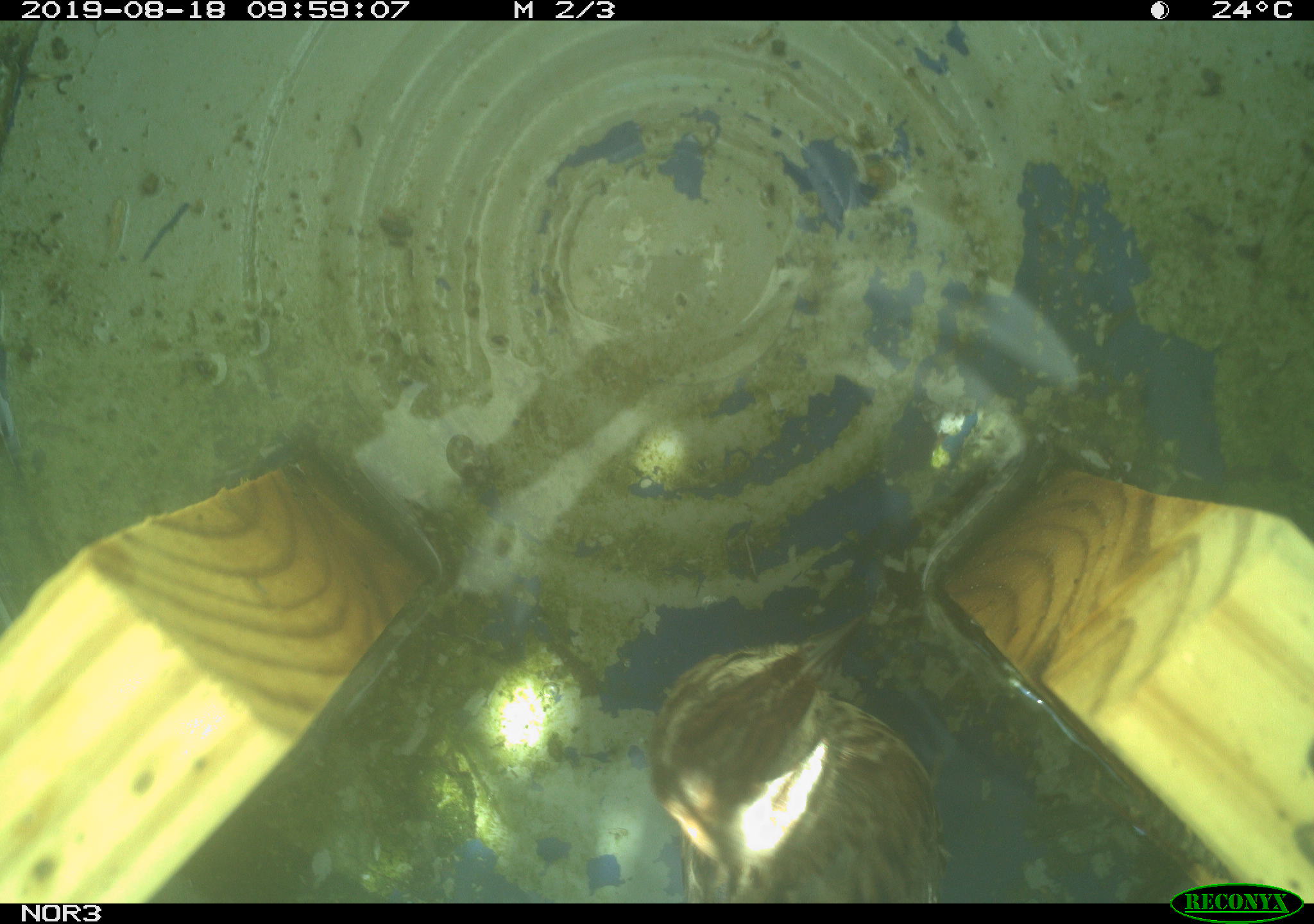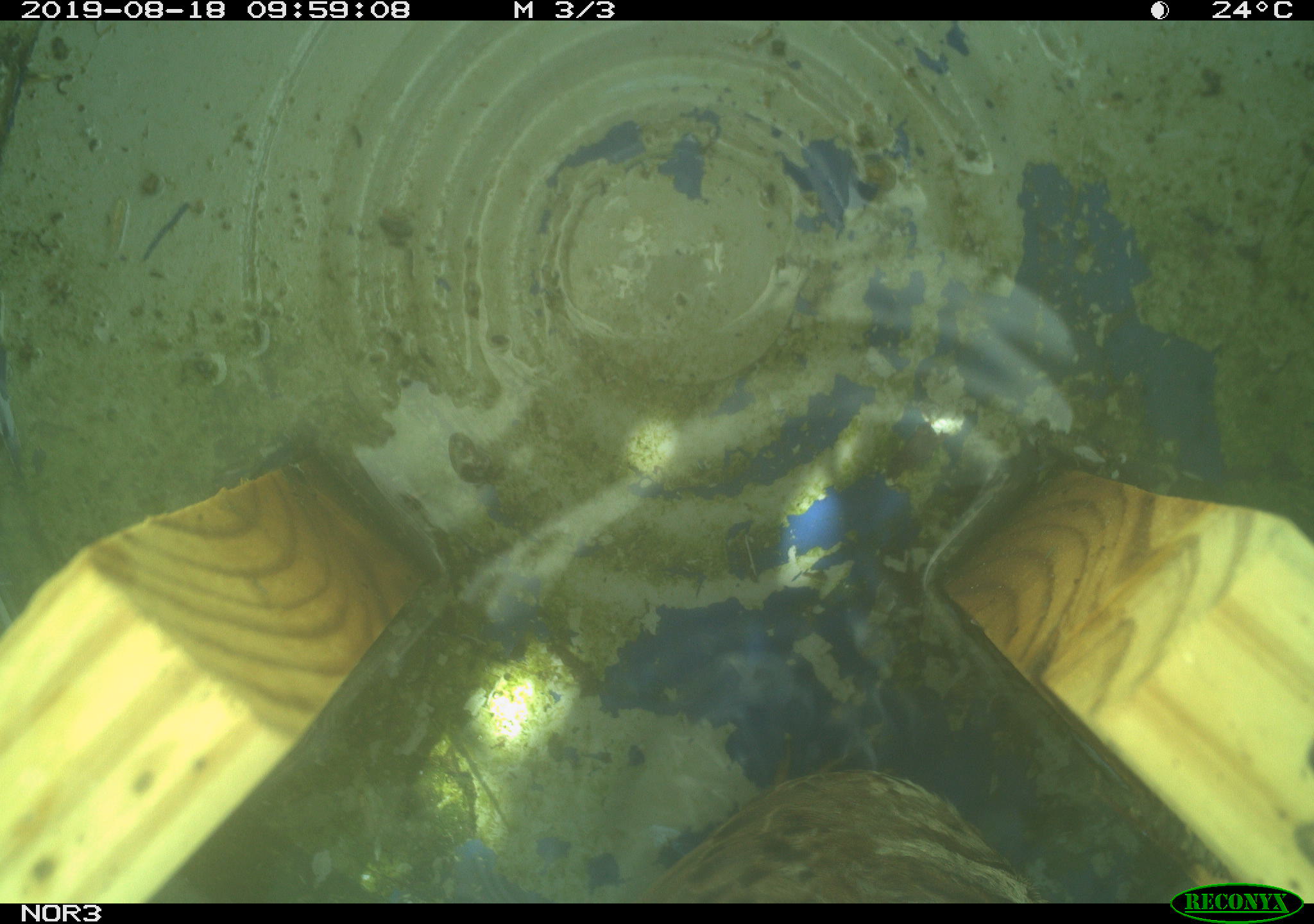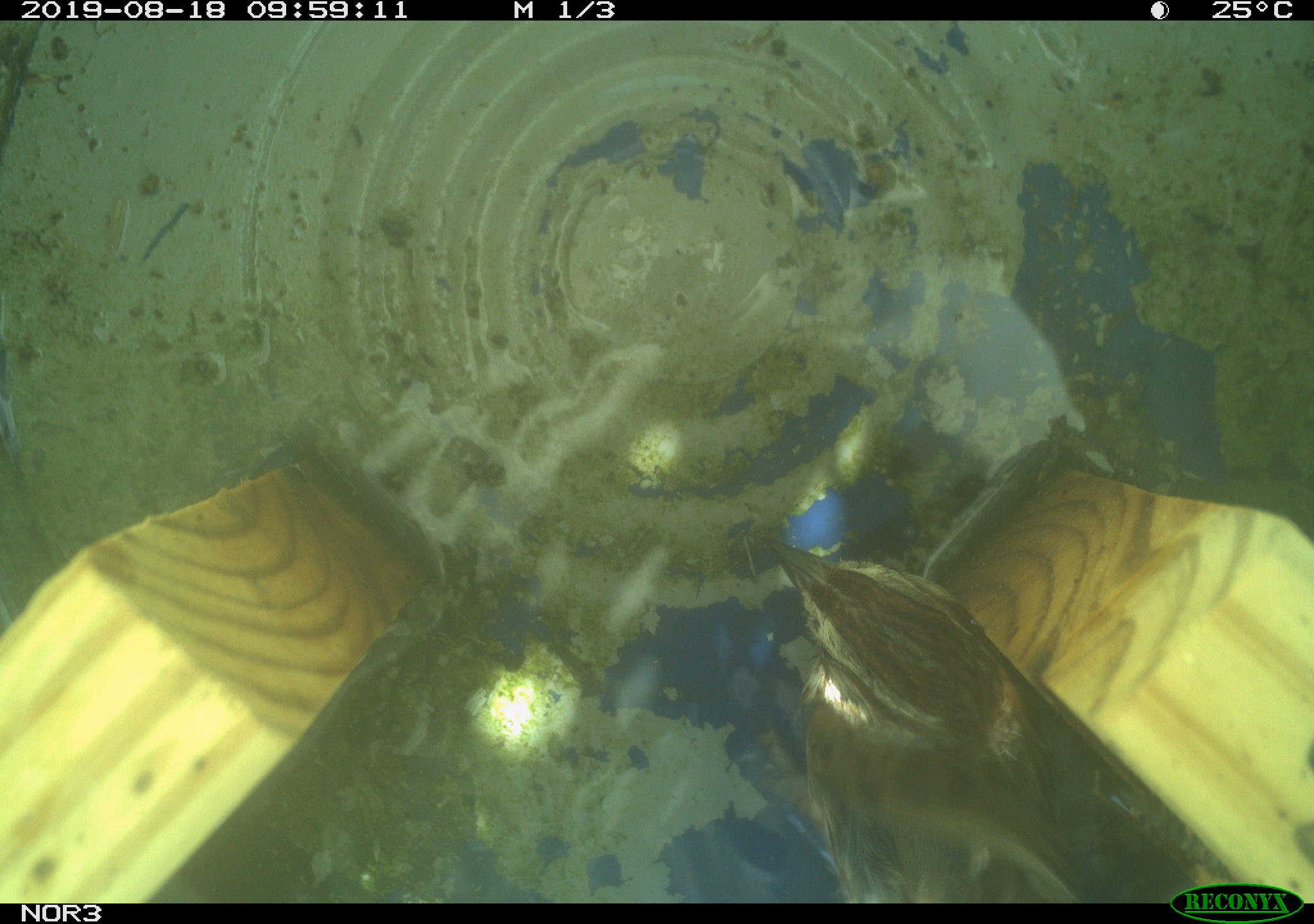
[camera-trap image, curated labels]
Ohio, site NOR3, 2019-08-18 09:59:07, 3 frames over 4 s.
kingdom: Animalia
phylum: Chordata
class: Aves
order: Passeriformes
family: Passerellidae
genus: Melospiza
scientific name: Melospiza melodia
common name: song sparrow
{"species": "song sparrow (Melospiza melodia)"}